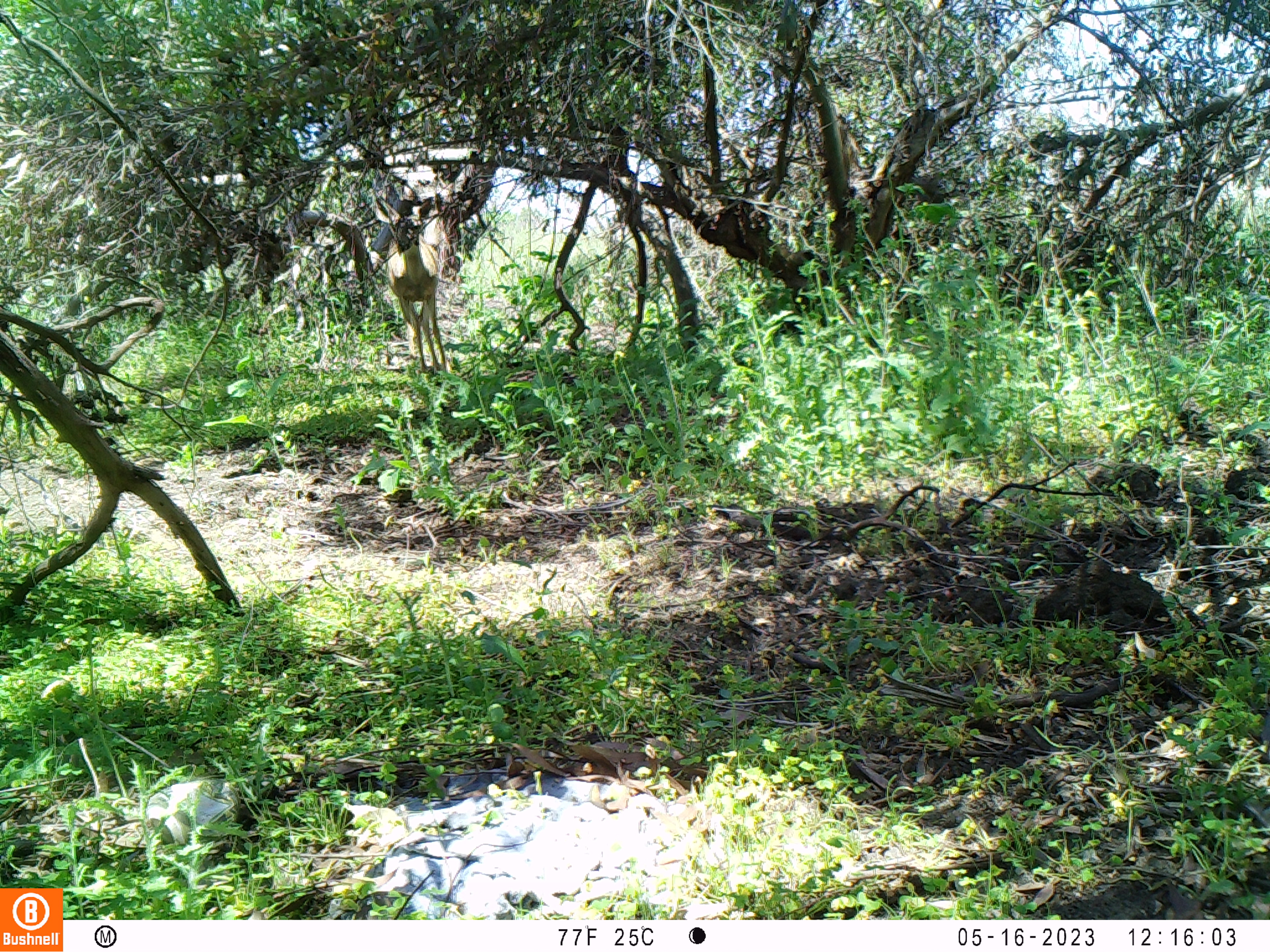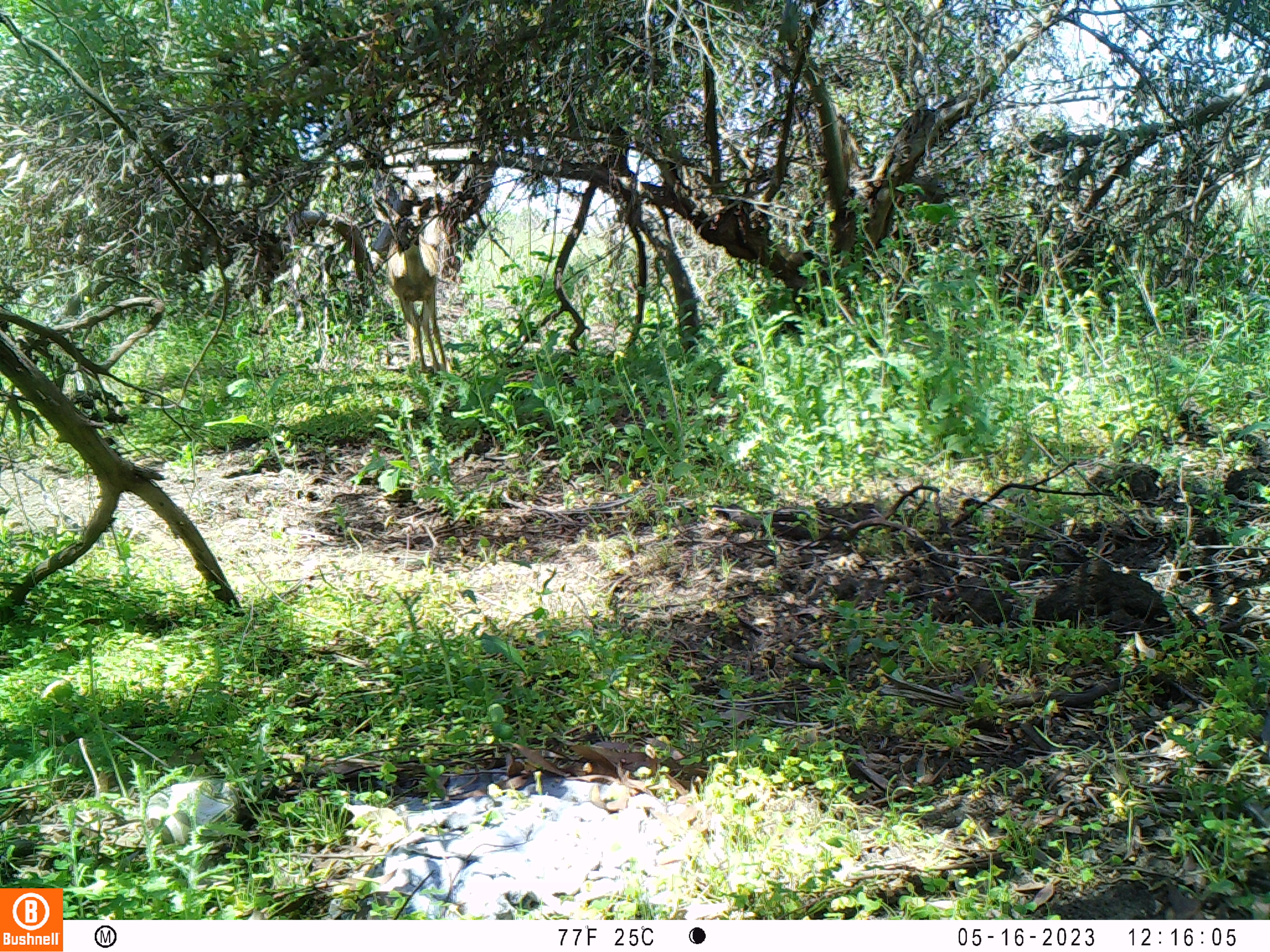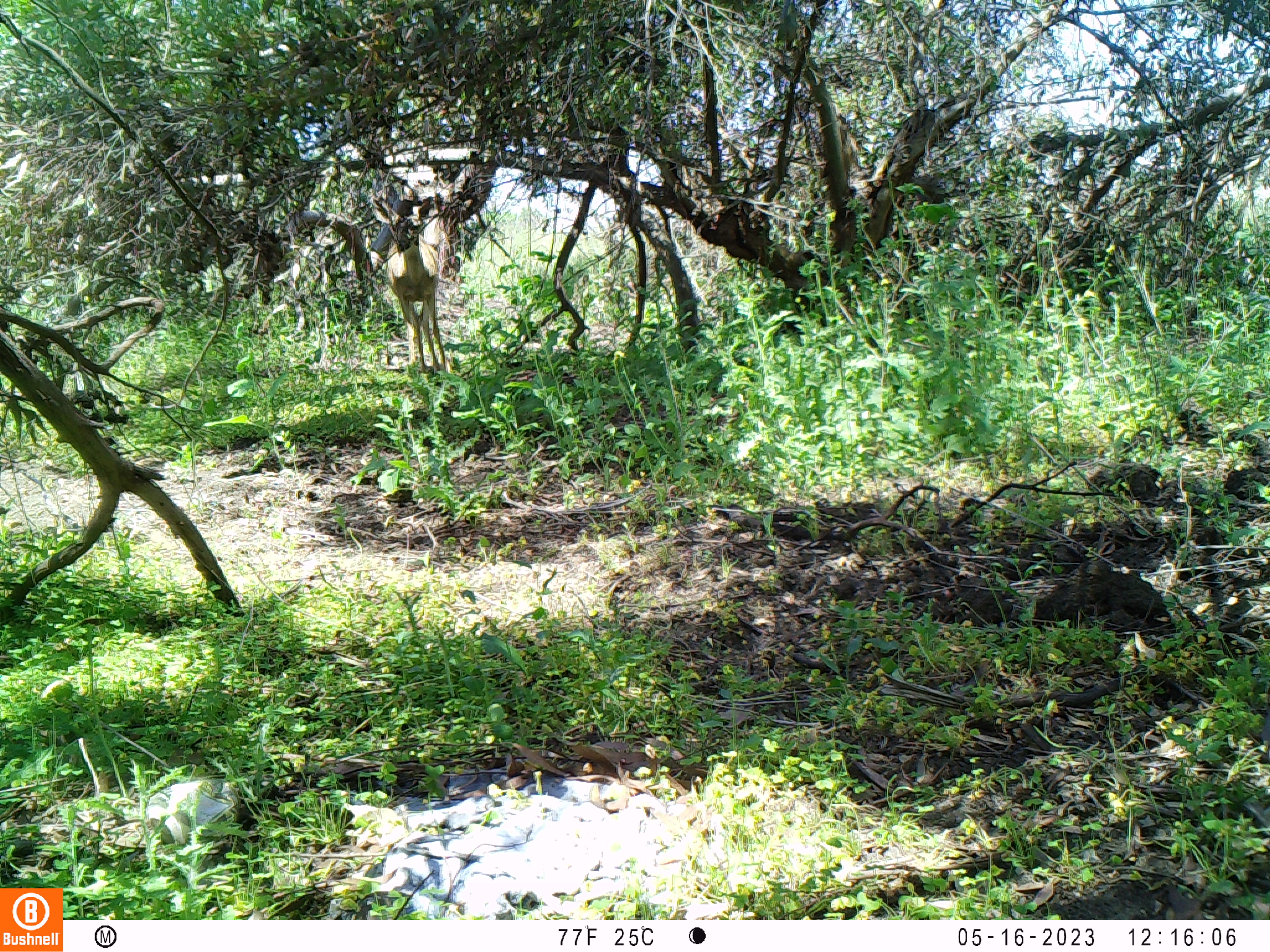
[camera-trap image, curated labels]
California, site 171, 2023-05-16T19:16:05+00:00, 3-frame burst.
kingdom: Animalia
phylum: Chordata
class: Mammalia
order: Artiodactyla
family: Cervidae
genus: Odocoileus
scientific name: Odocoileus hemionus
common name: mule deer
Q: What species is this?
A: Mule deer (Odocoileus hemionus).